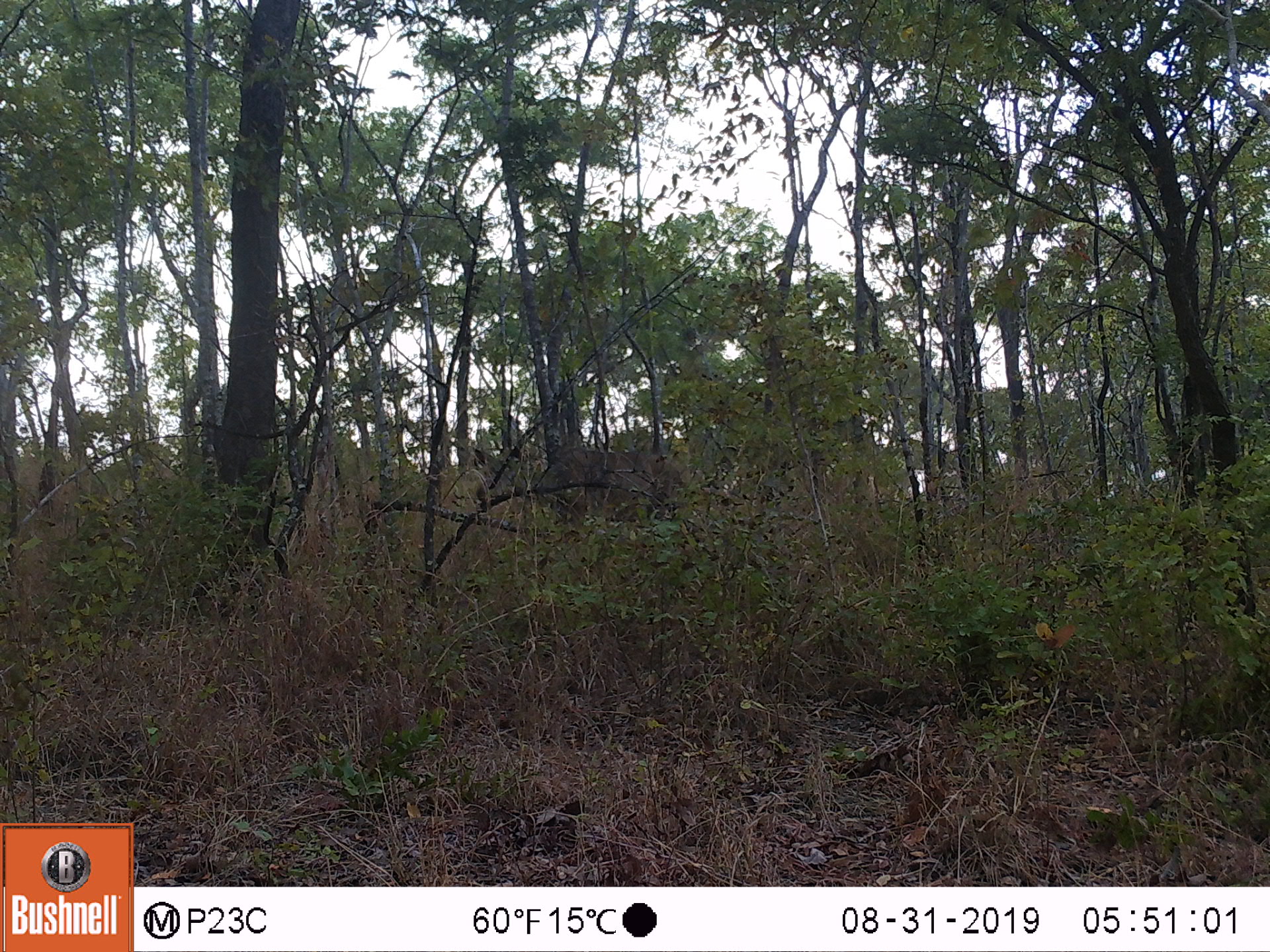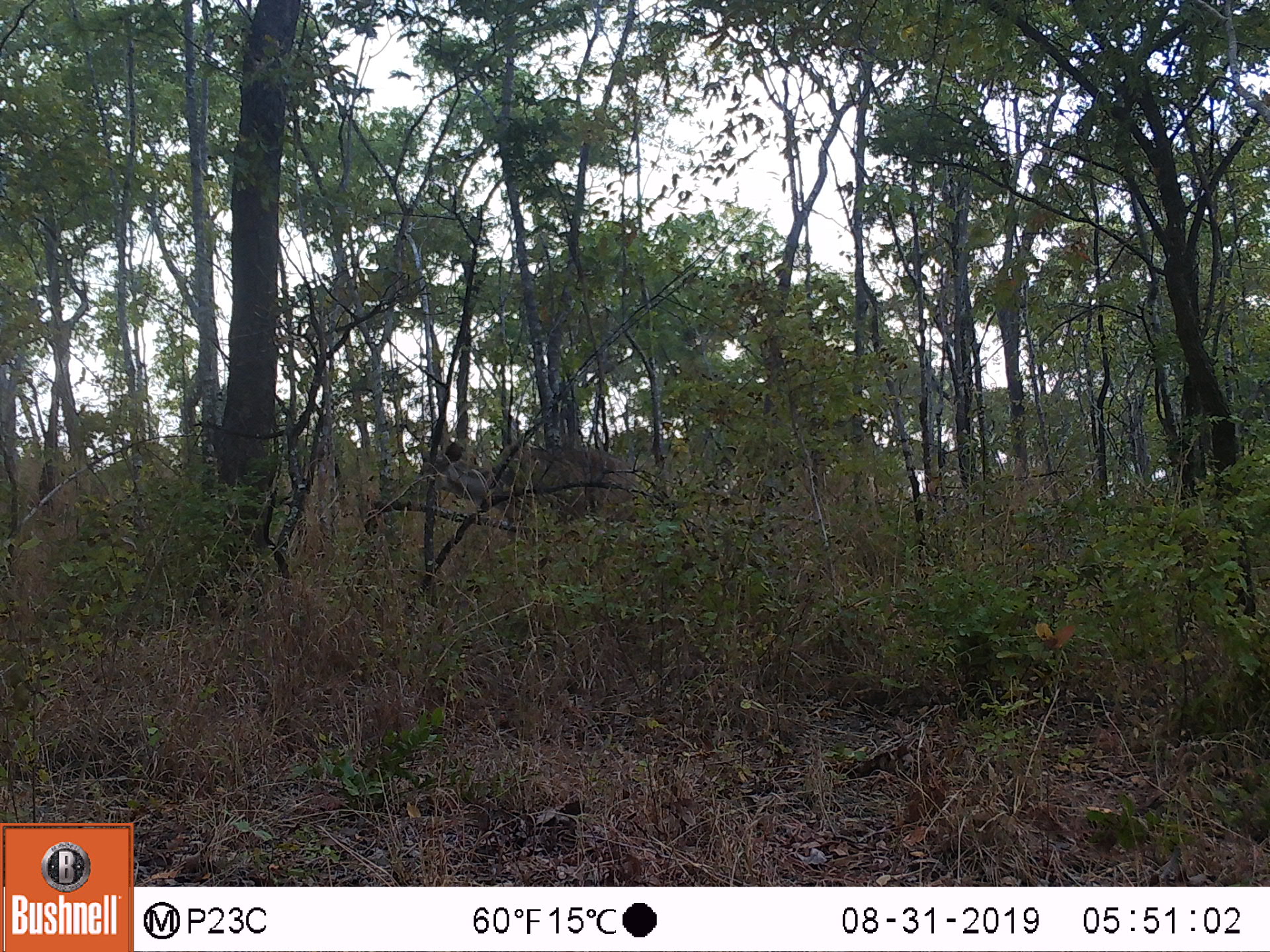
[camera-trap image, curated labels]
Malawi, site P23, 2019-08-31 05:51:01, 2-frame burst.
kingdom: Animalia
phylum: Chordata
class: Mammalia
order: Artiodactyla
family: Bovidae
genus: Tragelaphus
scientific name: Tragelaphus strepsiceros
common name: greater kudu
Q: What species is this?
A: Greater kudu (Tragelaphus strepsiceros).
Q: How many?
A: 1.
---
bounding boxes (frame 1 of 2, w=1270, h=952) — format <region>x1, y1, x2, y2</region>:
greater kudu: <region>462, 443, 695, 545</region>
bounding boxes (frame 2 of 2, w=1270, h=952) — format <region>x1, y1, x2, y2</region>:
greater kudu: <region>421, 419, 652, 539</region>